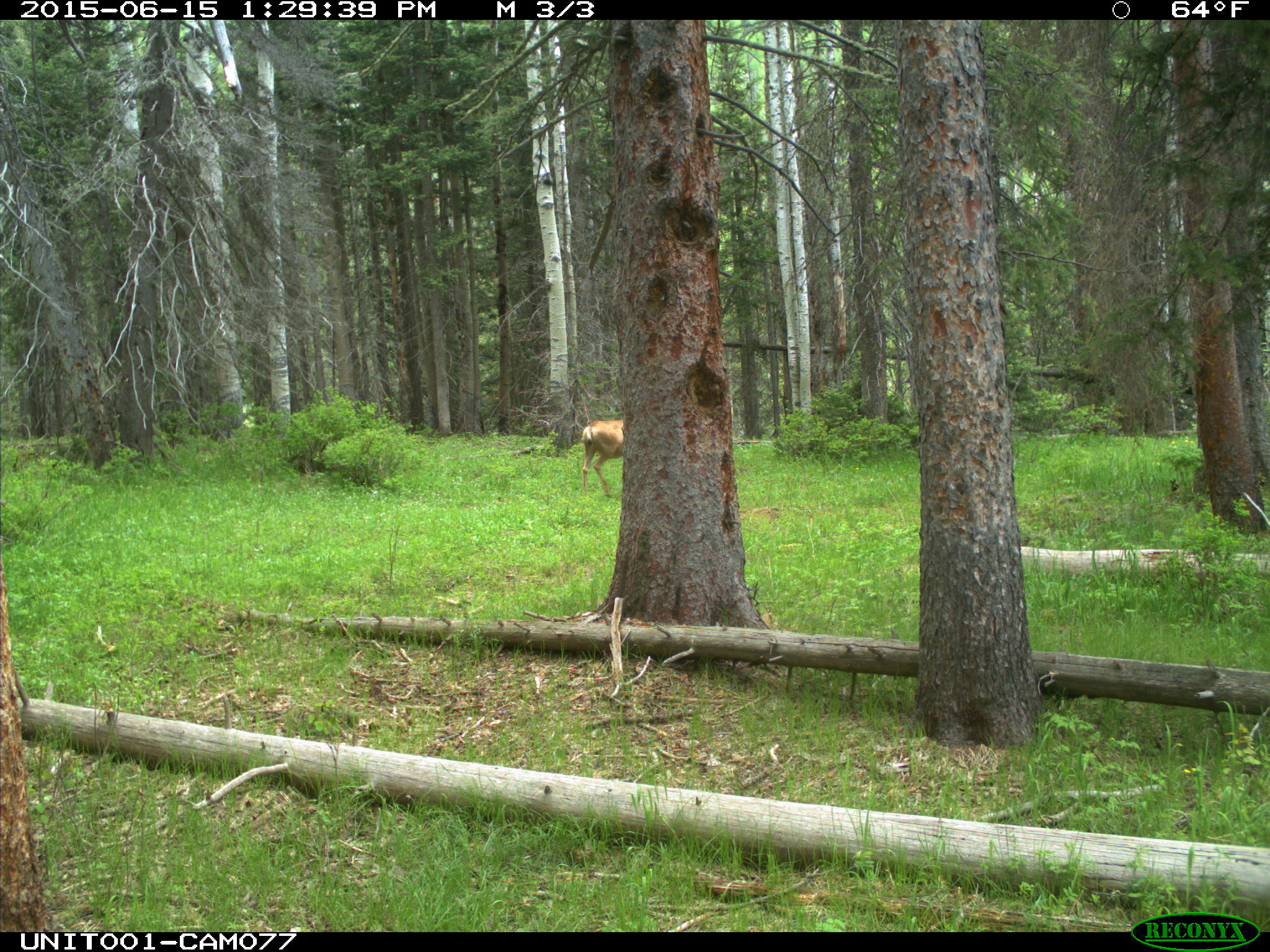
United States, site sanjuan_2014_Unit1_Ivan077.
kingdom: Animalia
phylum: Chordata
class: Mammalia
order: Artiodactyla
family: Cervidae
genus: Odocoileus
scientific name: Odocoileus hemionus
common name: mule deer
Odocoileus hemionus (mule deer).